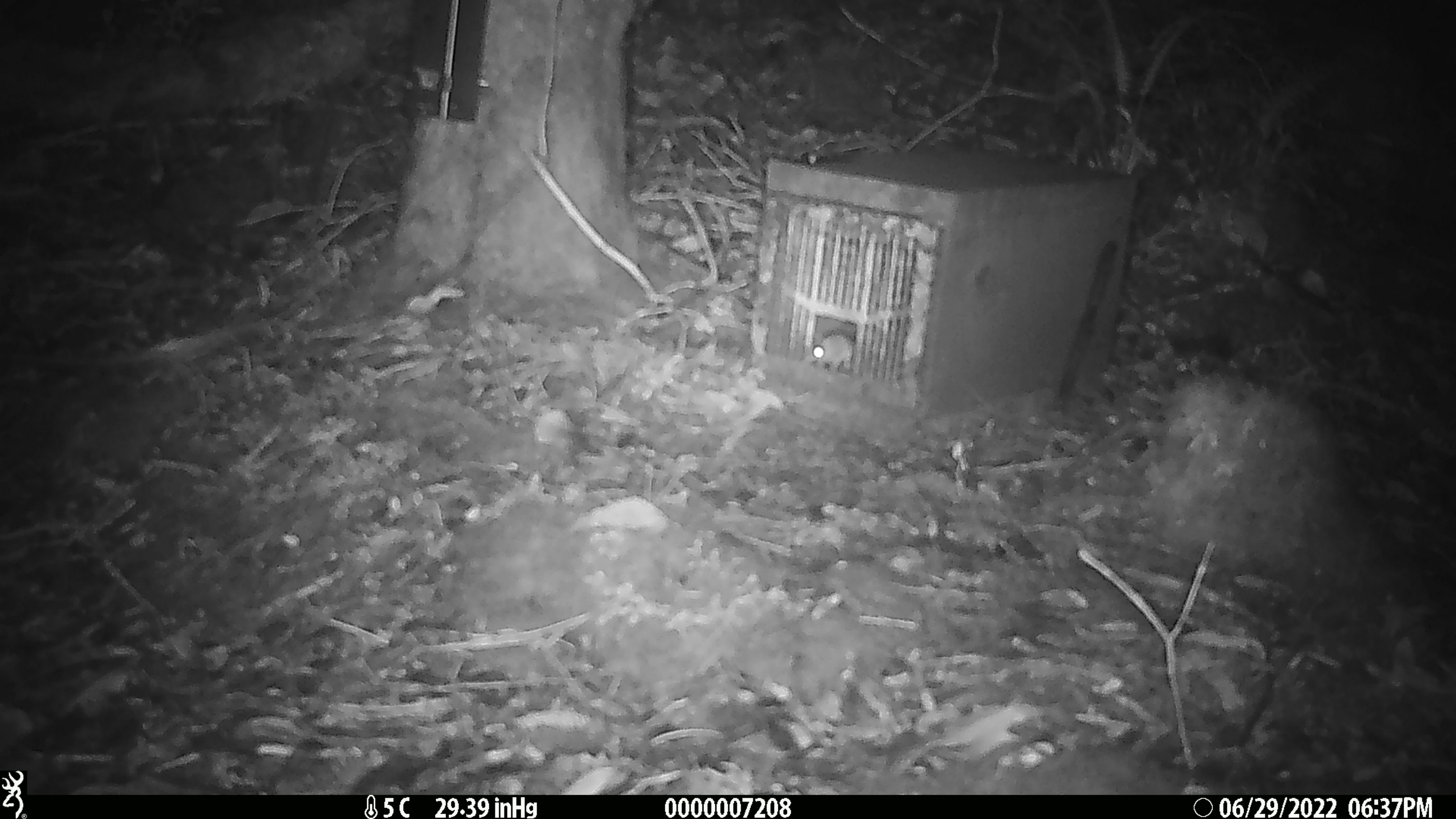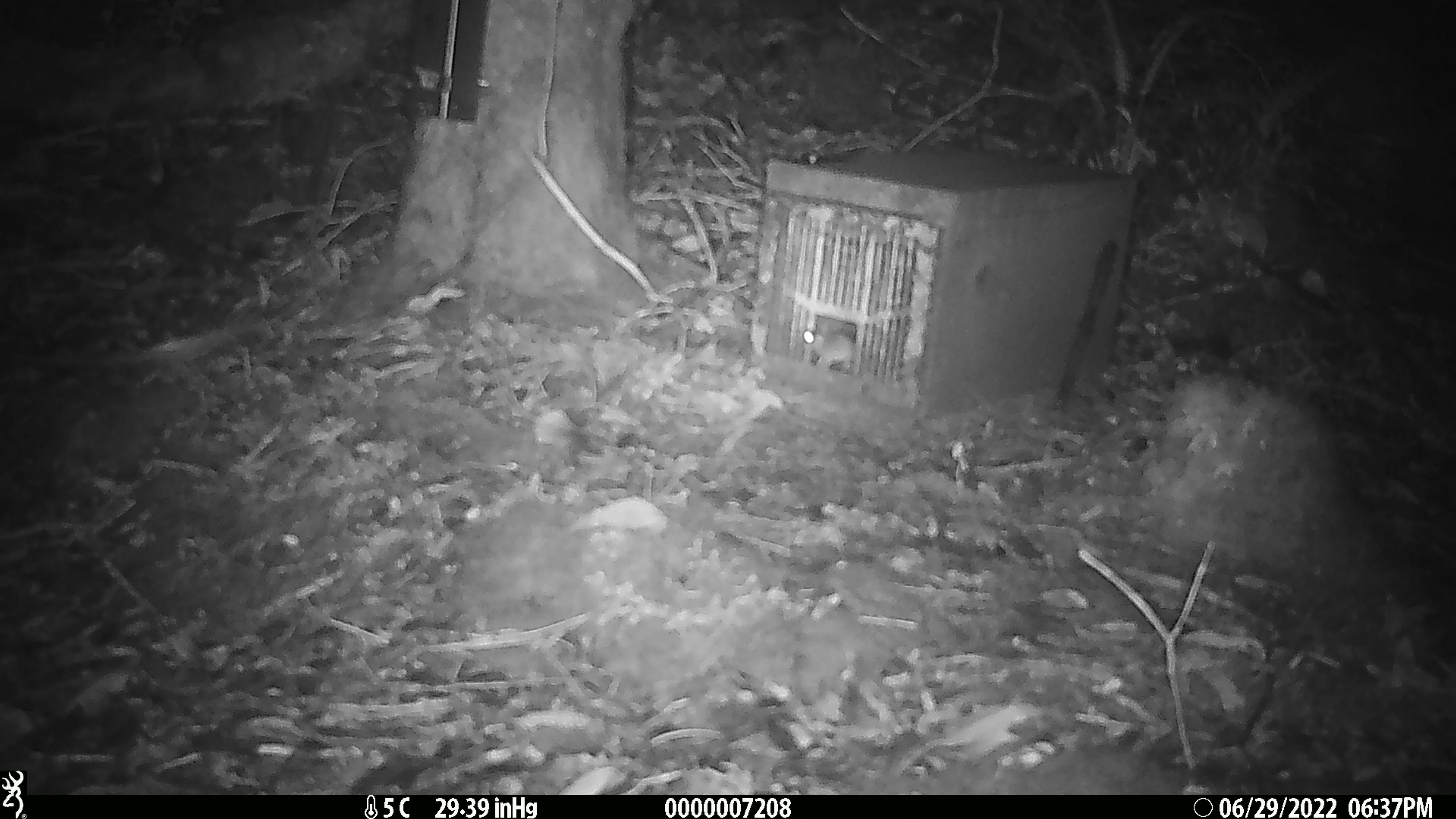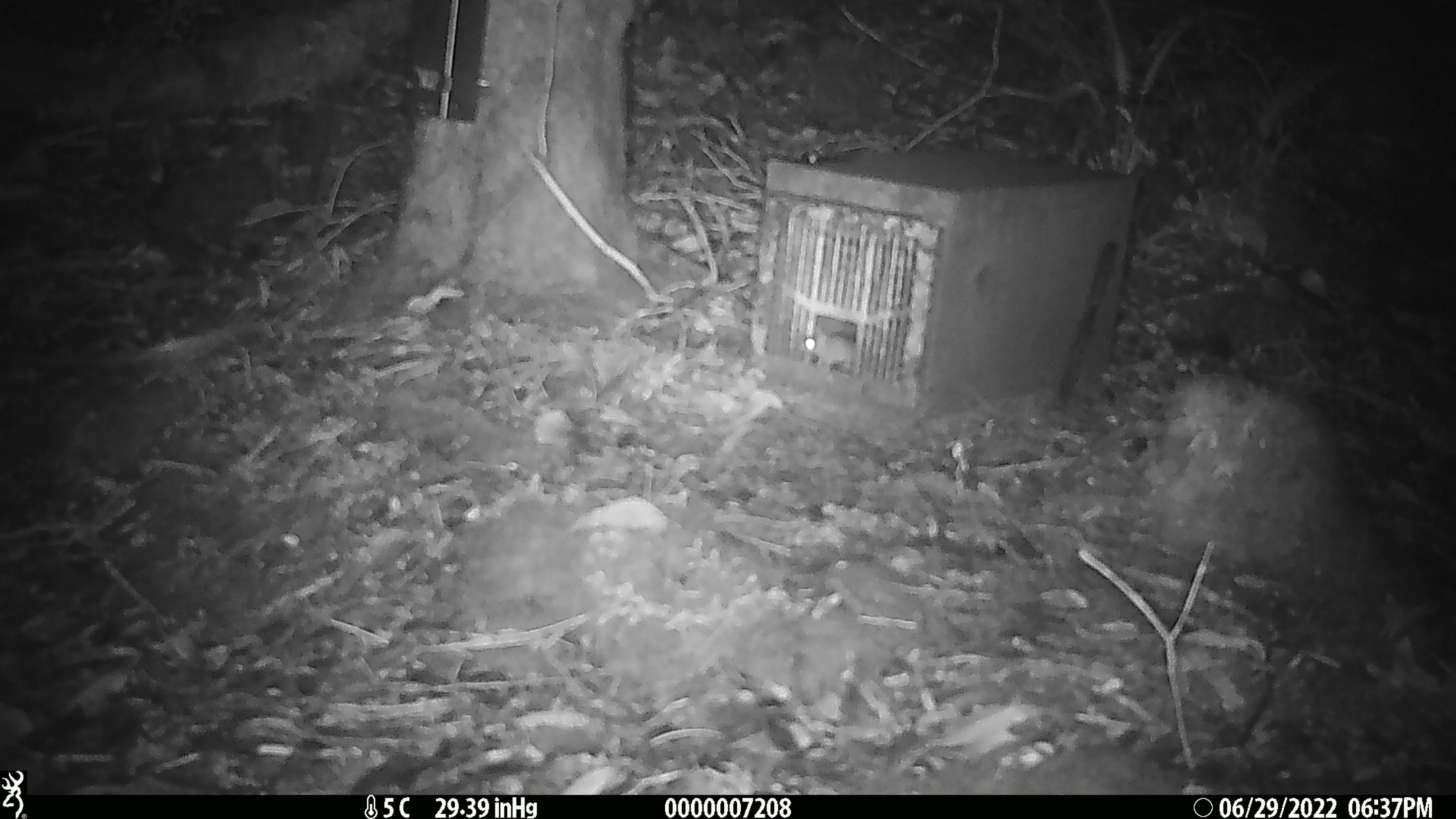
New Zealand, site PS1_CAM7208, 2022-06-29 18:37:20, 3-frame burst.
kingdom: Animalia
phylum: Chordata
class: Mammalia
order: Rodentia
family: Muridae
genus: Mus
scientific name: Mus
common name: mouse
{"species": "mouse (Mus)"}